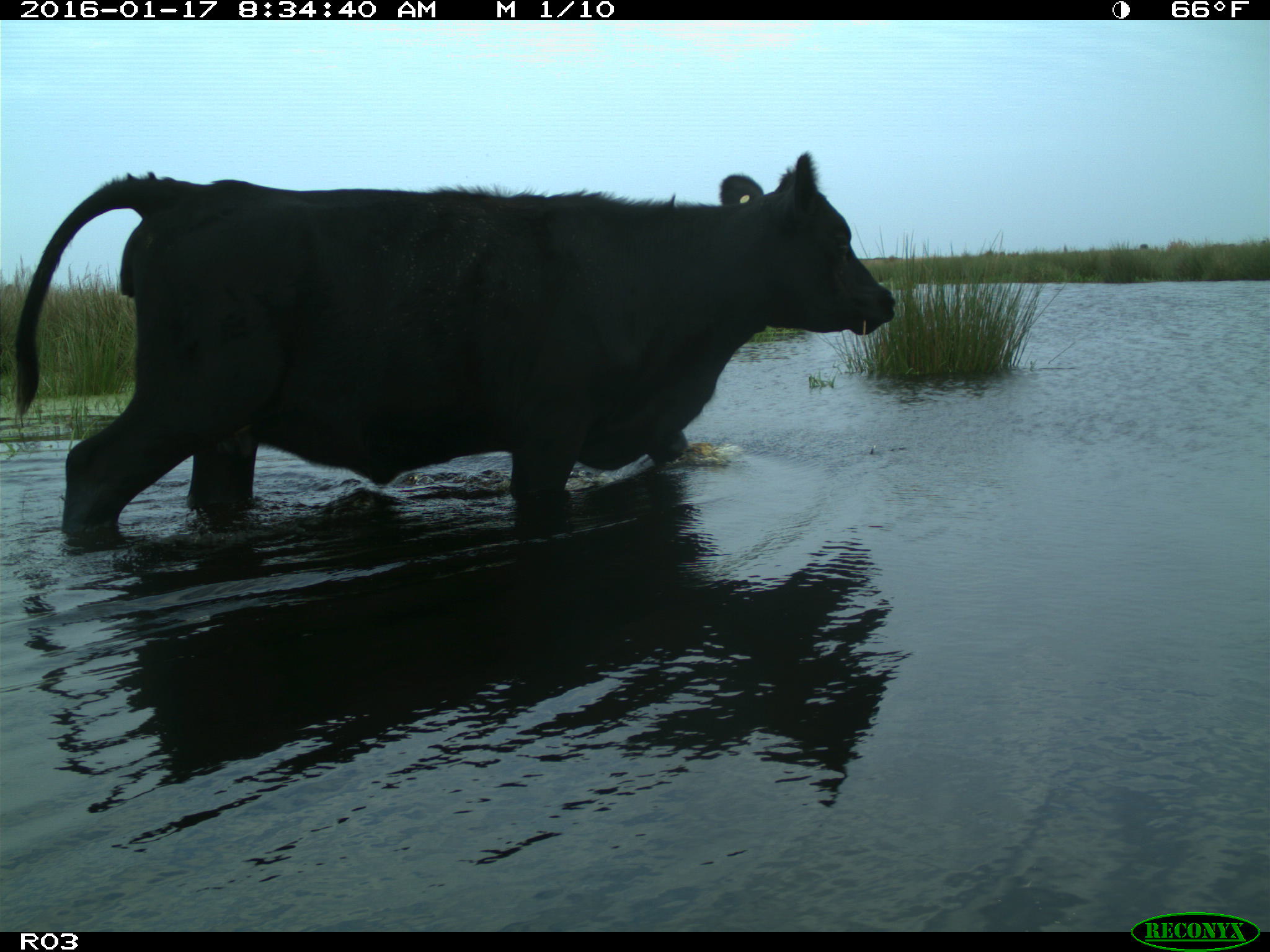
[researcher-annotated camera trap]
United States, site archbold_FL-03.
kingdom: Animalia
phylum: Chordata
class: Mammalia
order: Artiodactyla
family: Bovidae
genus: Bos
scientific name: Bos taurus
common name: domestic cow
Bos taurus (domestic cow).